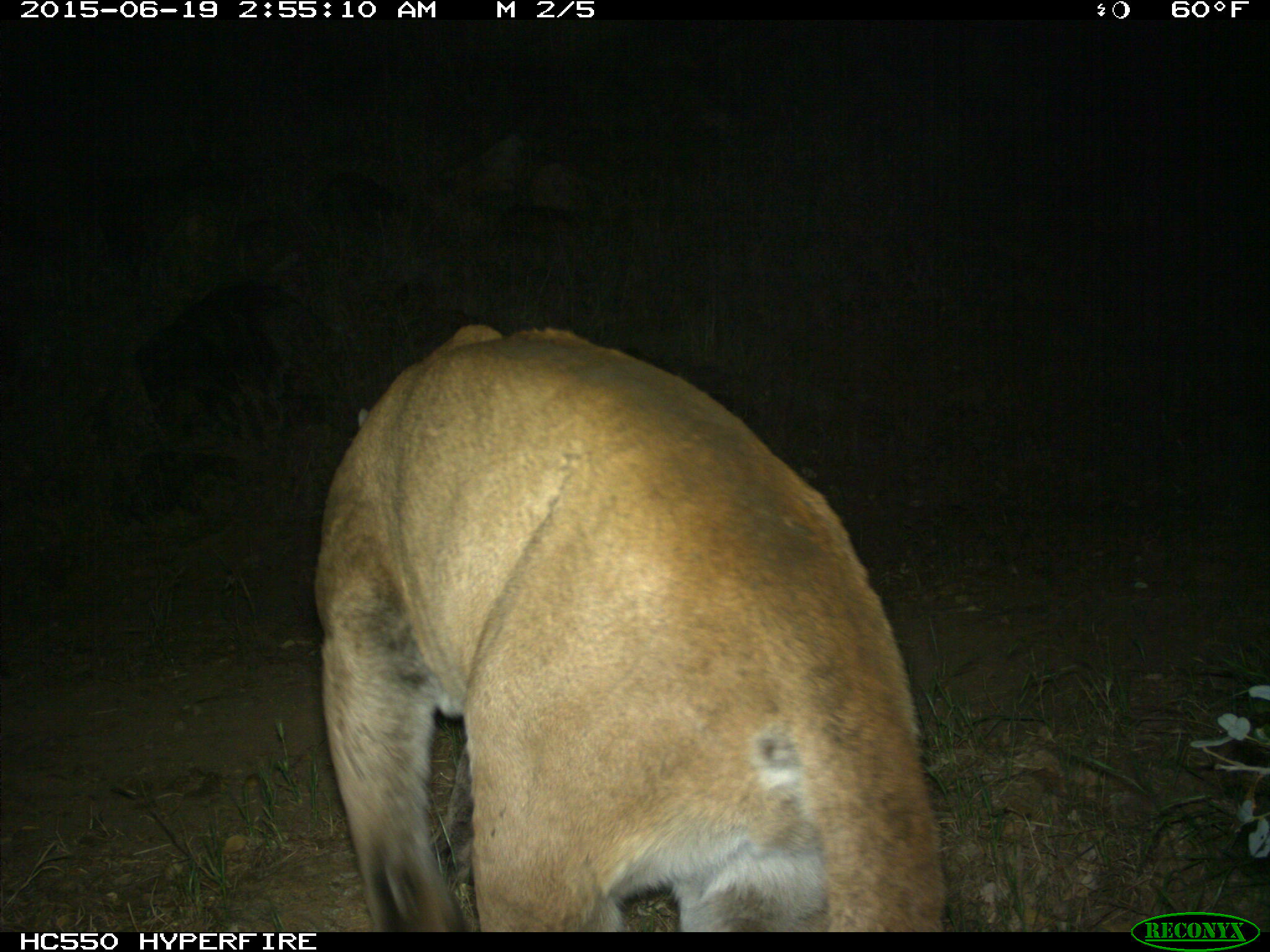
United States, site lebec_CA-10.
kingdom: Animalia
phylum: Chordata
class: Mammalia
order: Carnivora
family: Felidae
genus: Puma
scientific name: Puma concolor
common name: mountain lion